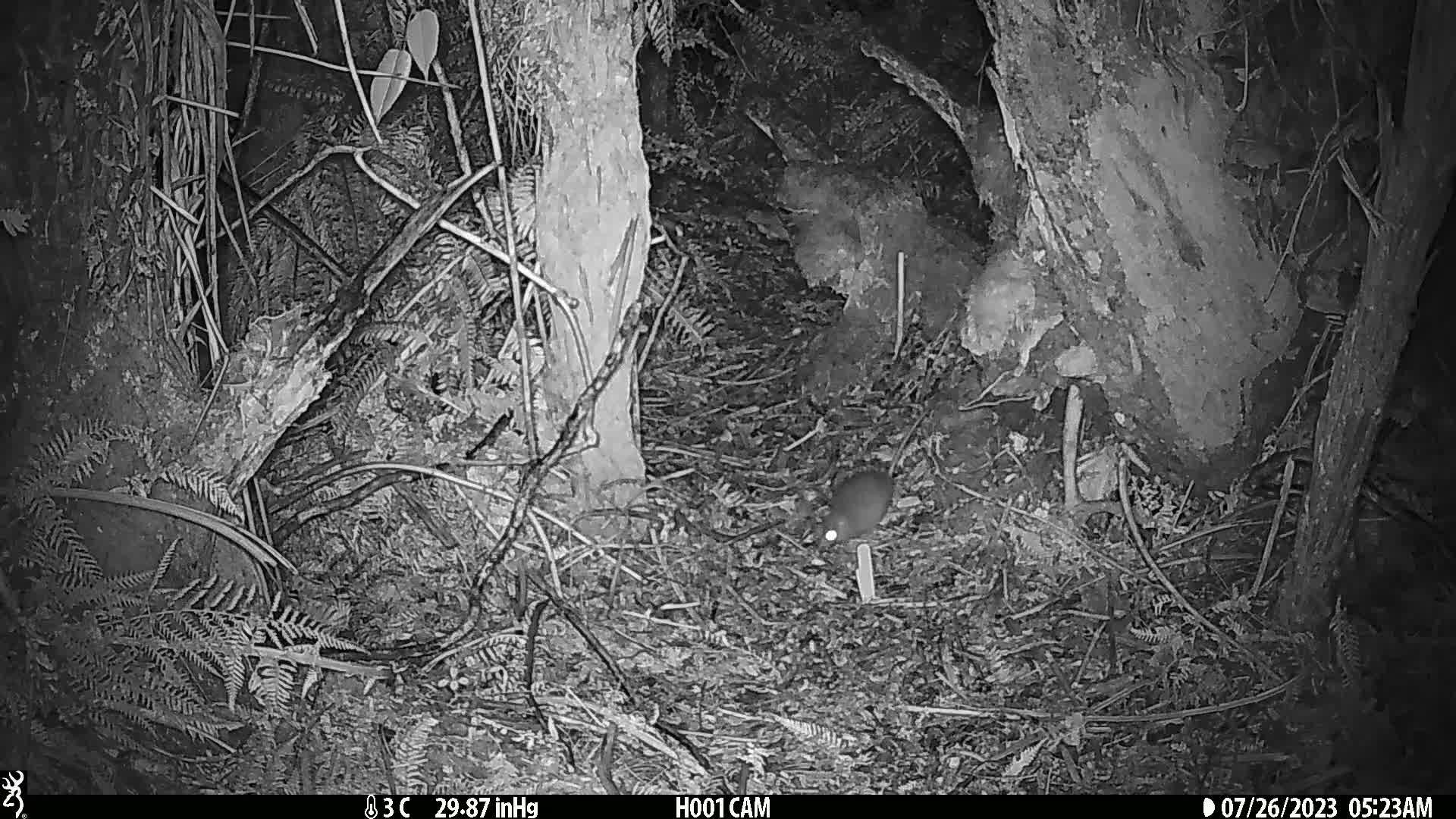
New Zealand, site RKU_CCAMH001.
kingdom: Animalia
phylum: Chordata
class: Mammalia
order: Rodentia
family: Muridae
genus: Rattus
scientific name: Rattus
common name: rat